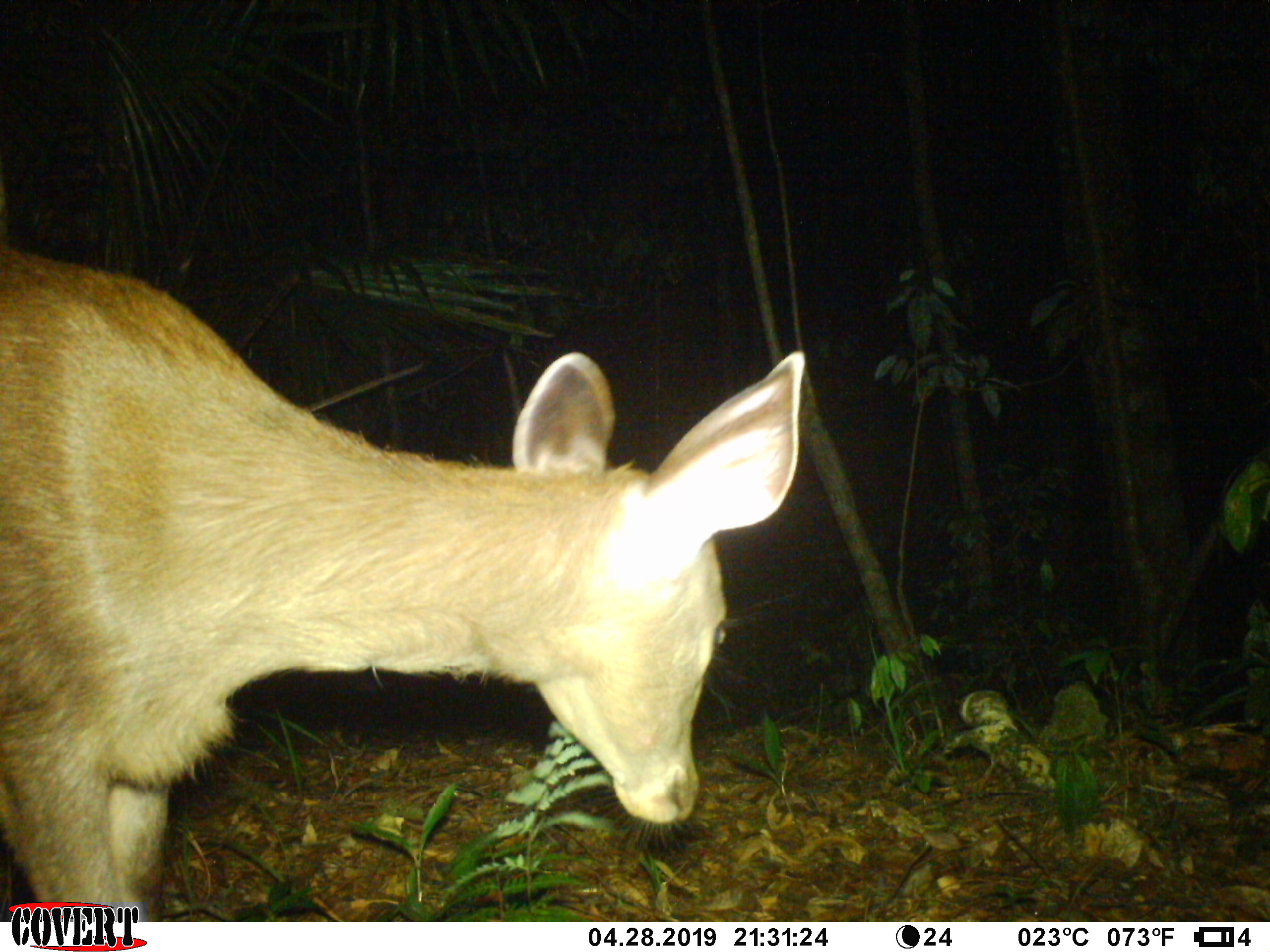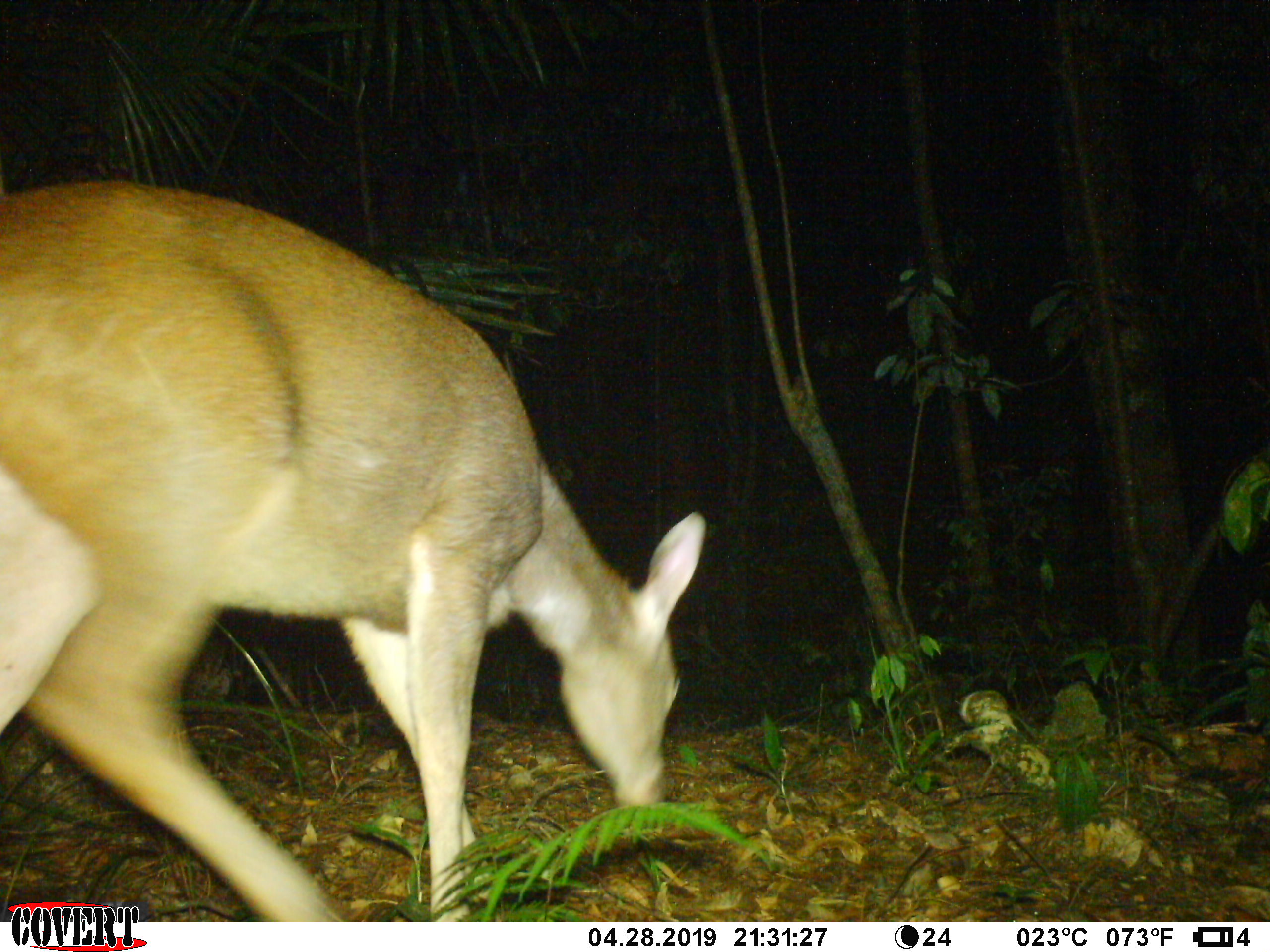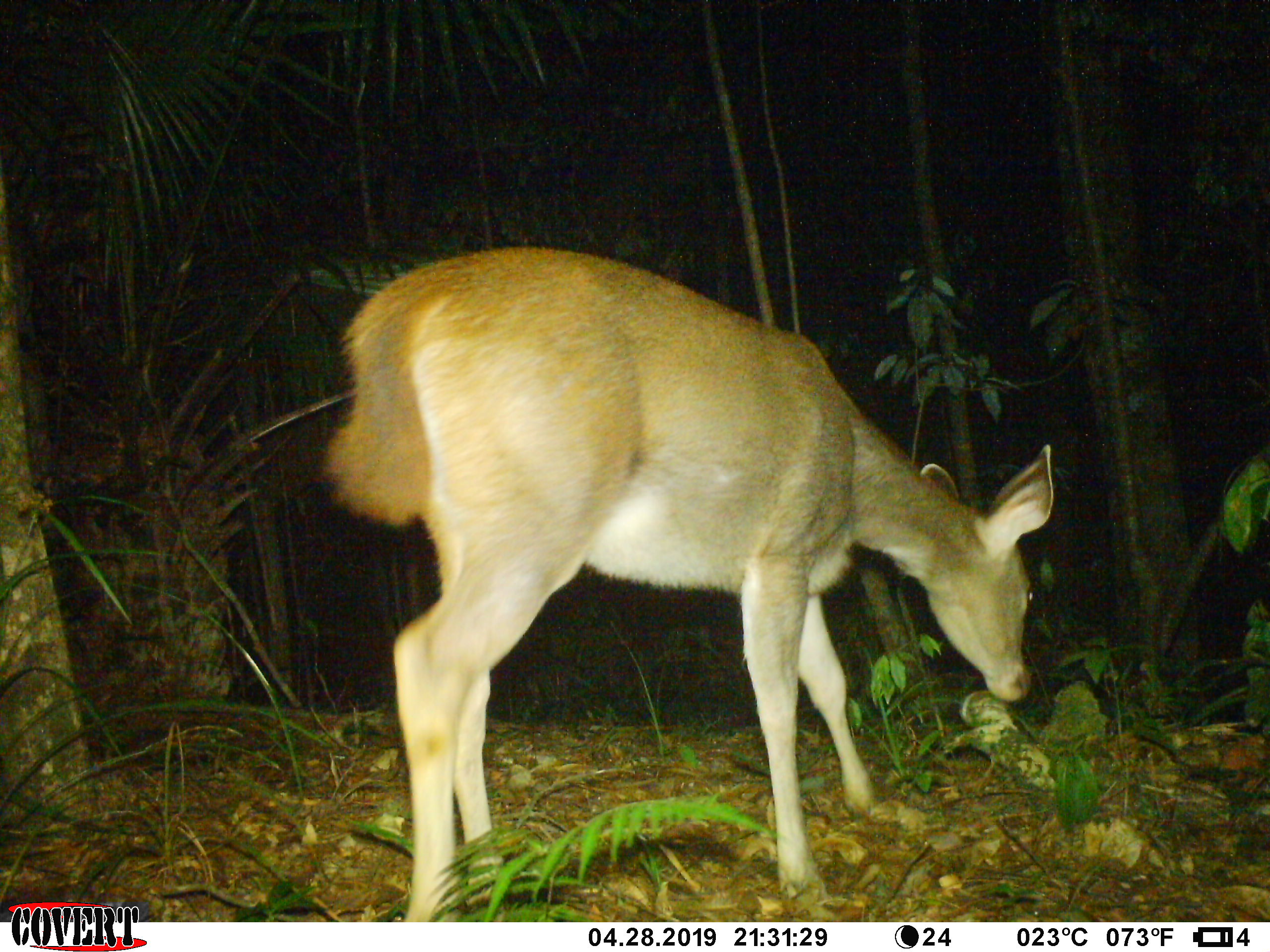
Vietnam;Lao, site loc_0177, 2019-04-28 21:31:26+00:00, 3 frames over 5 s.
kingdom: Animalia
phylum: Chordata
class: Mammalia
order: Artiodactyla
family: Cervidae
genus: Rusa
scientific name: Rusa unicolor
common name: sambar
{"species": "sambar (Rusa unicolor)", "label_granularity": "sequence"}